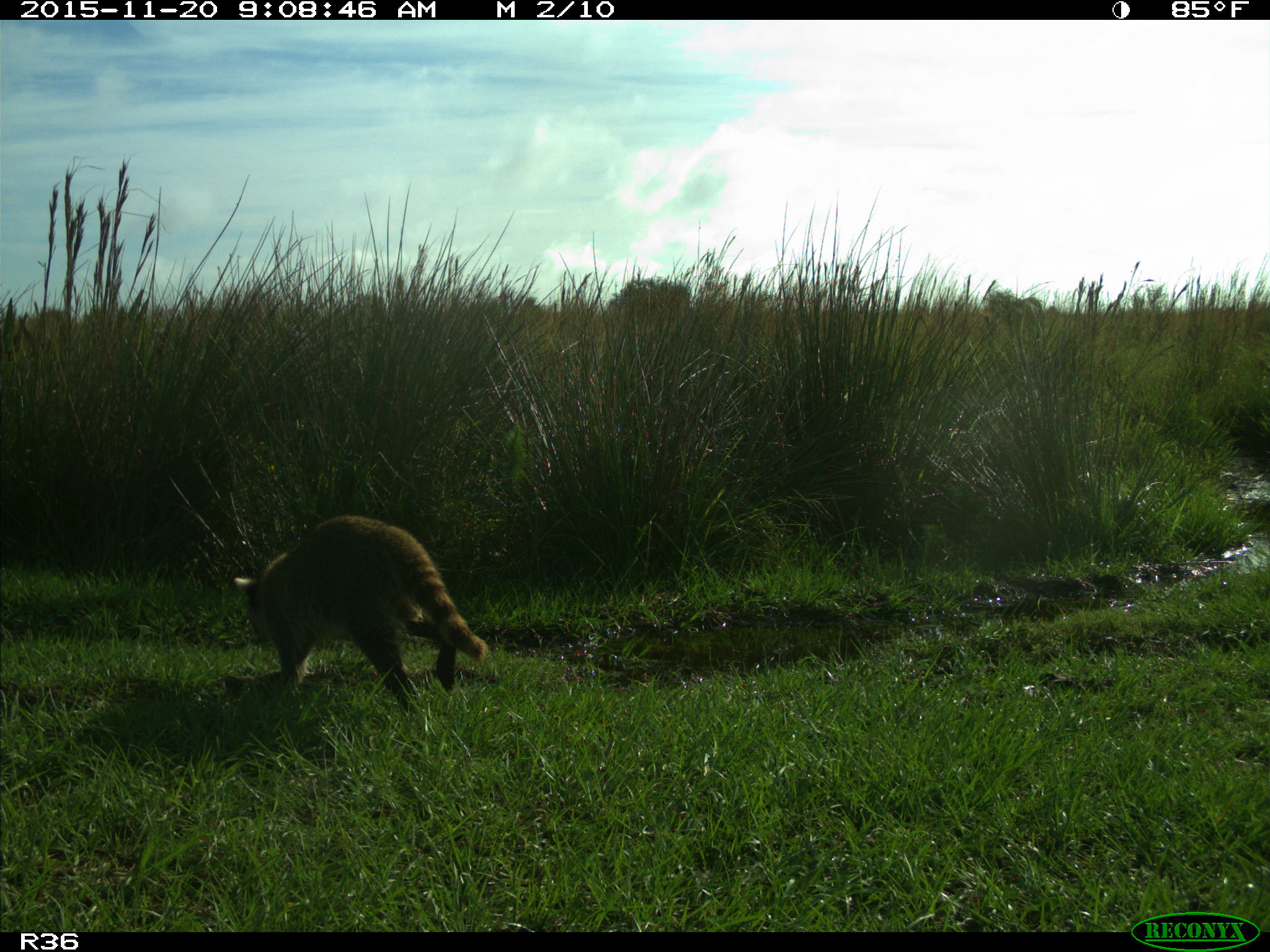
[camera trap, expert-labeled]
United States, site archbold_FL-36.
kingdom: Animalia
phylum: Chordata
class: Mammalia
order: Carnivora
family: Procyonidae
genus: Procyon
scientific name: Procyon lotor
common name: common raccoon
Procyon lotor (common raccoon).